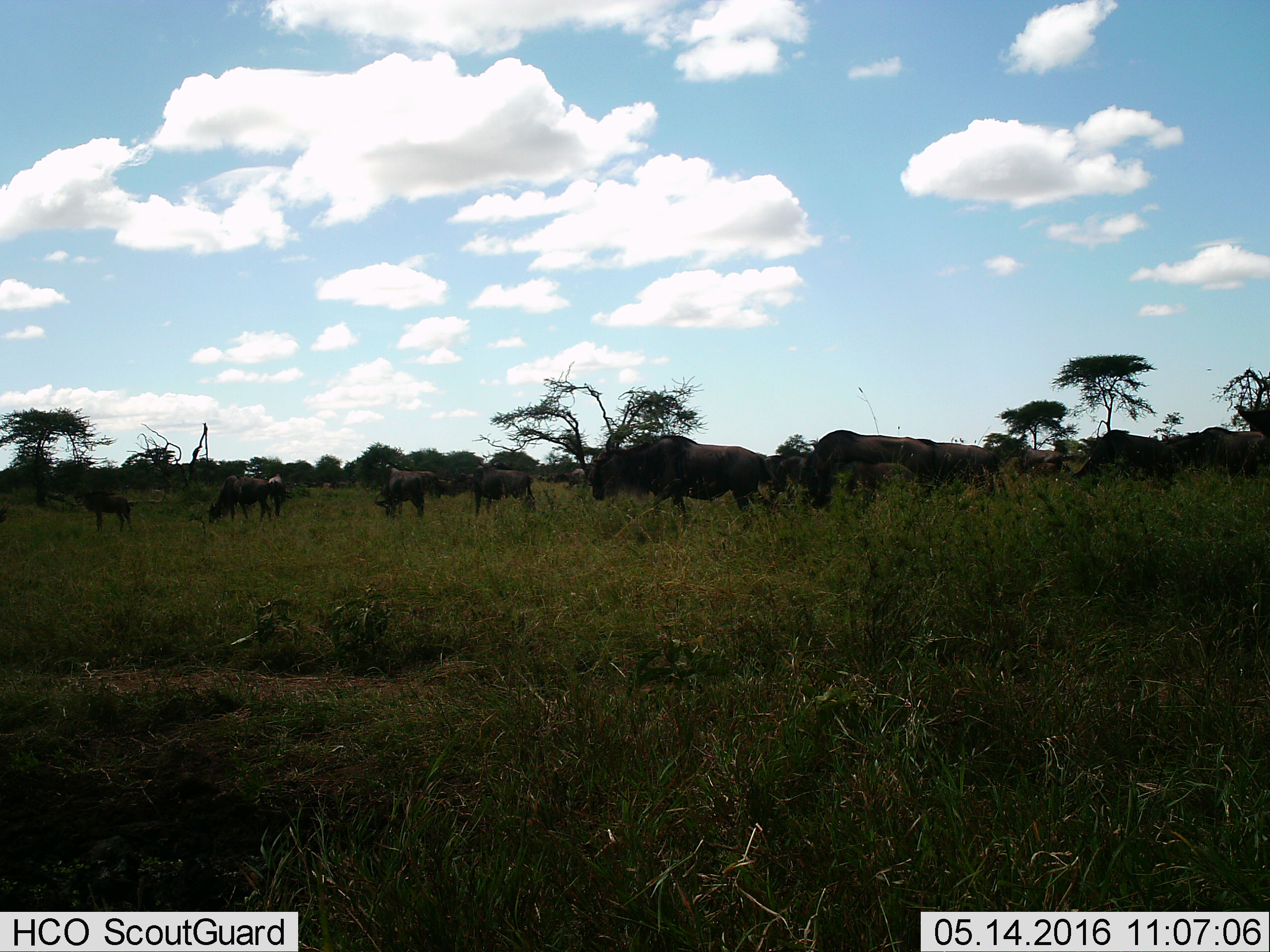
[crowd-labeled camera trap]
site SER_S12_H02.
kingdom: Animalia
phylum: Chordata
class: Mammalia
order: Artiodactyla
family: Bovidae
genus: Connochaetes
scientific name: Connochaetes taurinus taurinus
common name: blue wildebeest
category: wildebeestblue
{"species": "wildebeestblue (blue wildebeest) (Connochaetes taurinus taurinus)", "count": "11-50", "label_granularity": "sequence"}